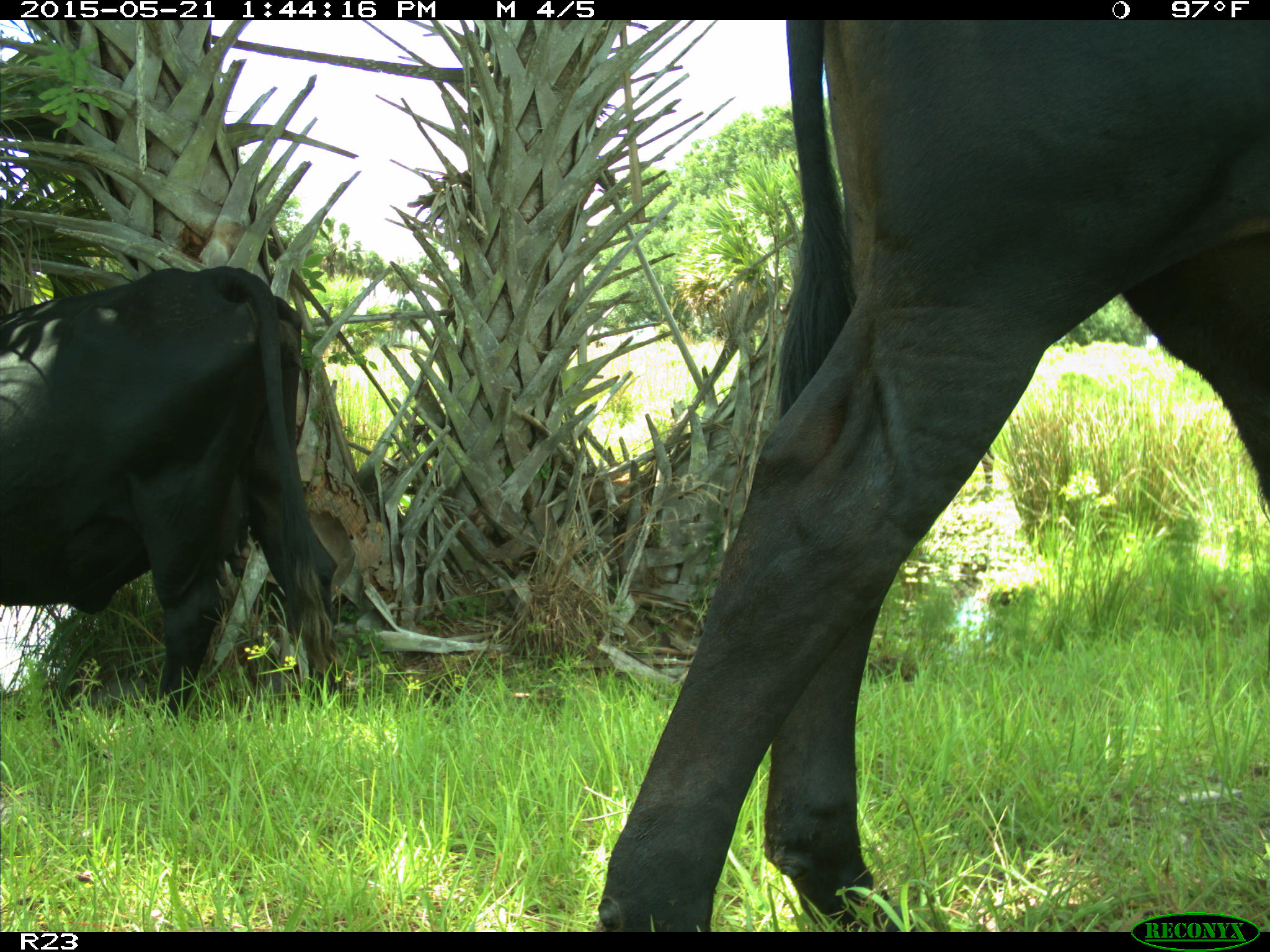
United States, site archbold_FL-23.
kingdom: Animalia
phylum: Chordata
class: Mammalia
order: Artiodactyla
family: Bovidae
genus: Bos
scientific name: Bos taurus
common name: domestic cow